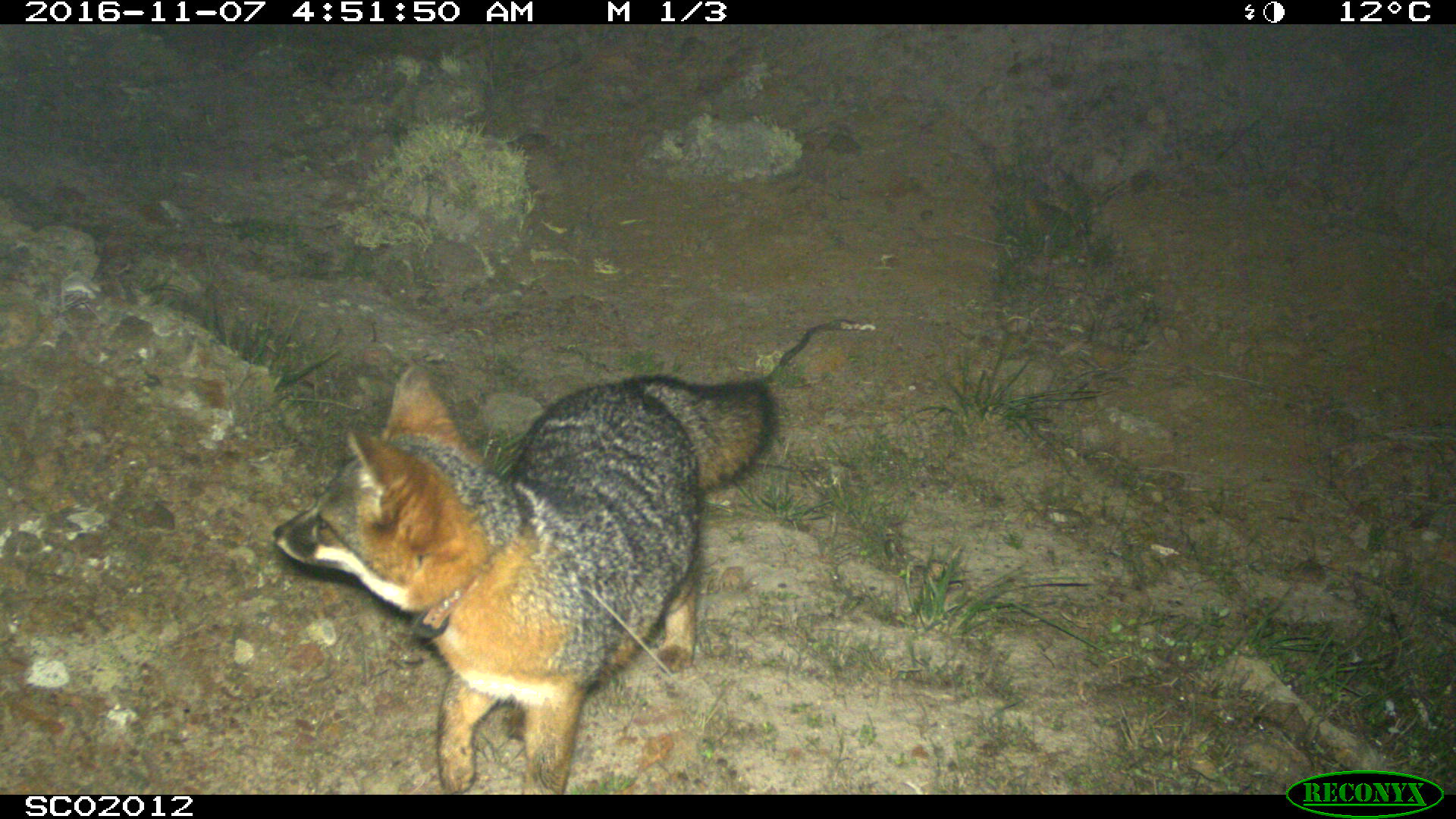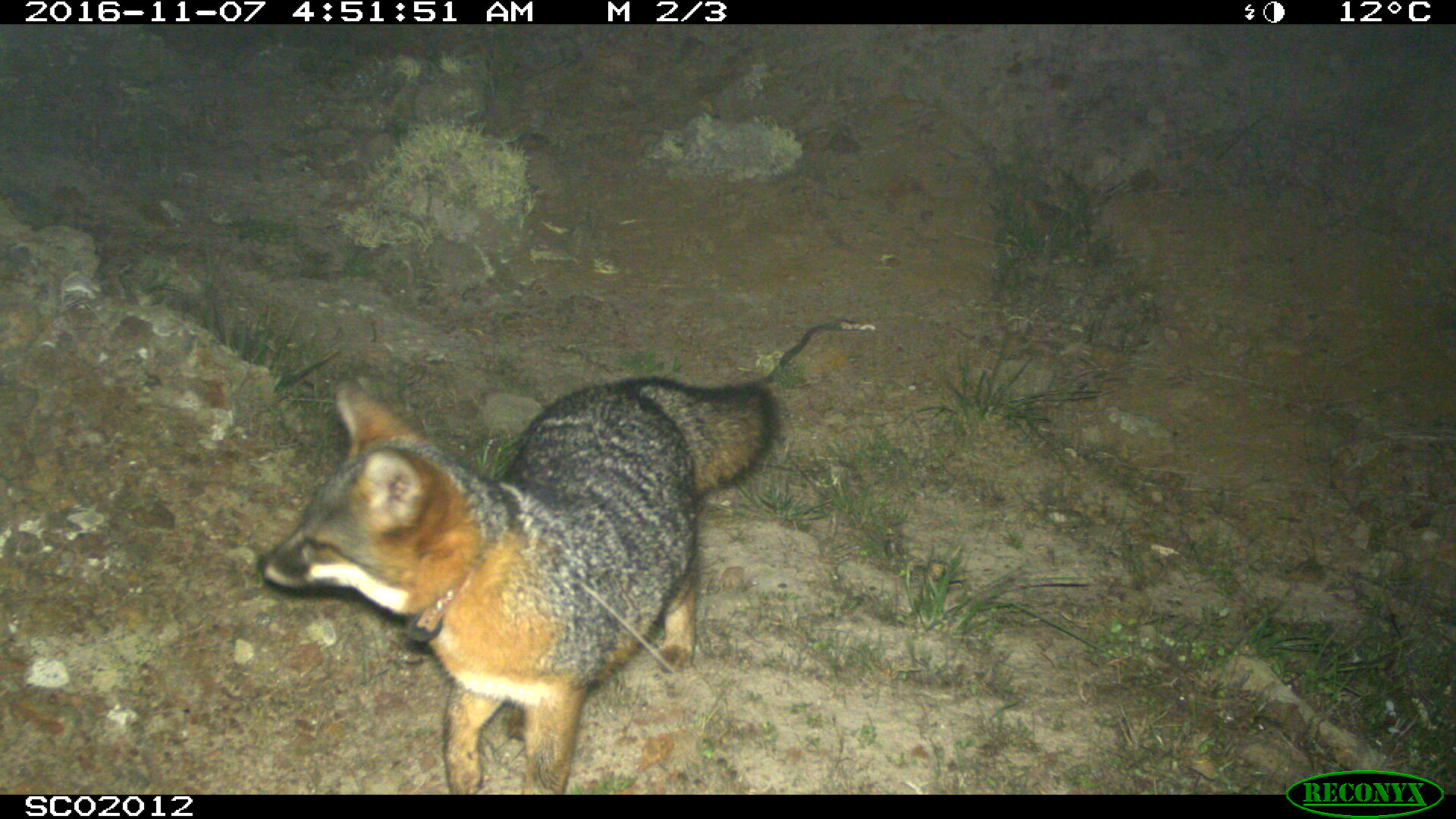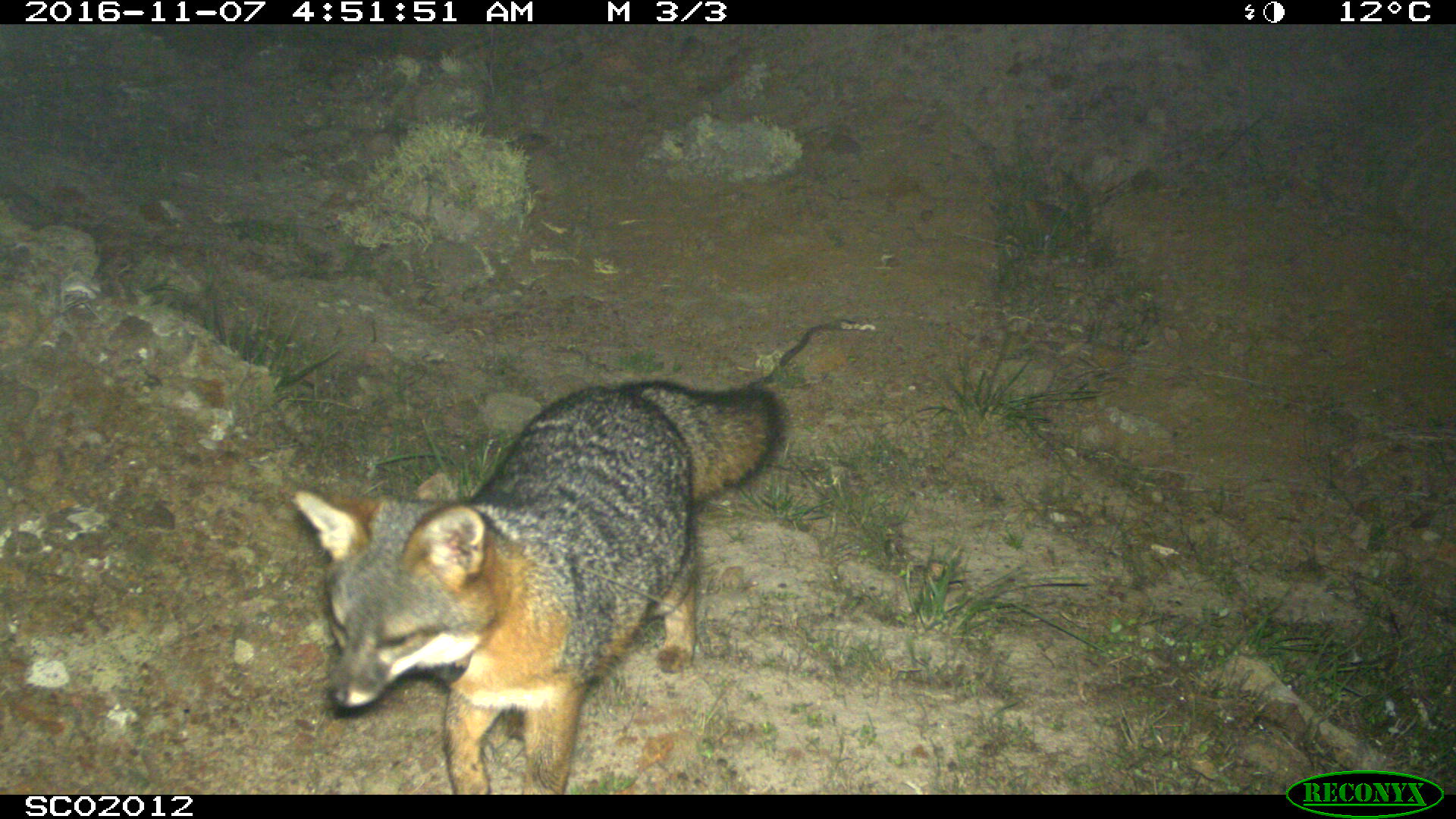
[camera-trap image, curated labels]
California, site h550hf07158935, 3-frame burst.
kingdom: Animalia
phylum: Chordata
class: Mammalia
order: Carnivora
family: Canidae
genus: Urocyon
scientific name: Urocyon littoralis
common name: island fox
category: fox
Fox (island fox) (Urocyon littoralis).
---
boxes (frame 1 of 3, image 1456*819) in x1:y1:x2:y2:
fox: 273:366:776:794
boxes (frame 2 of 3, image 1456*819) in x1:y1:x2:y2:
fox: 256:375:777:794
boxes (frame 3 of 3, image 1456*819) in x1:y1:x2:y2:
fox: 288:378:789:795